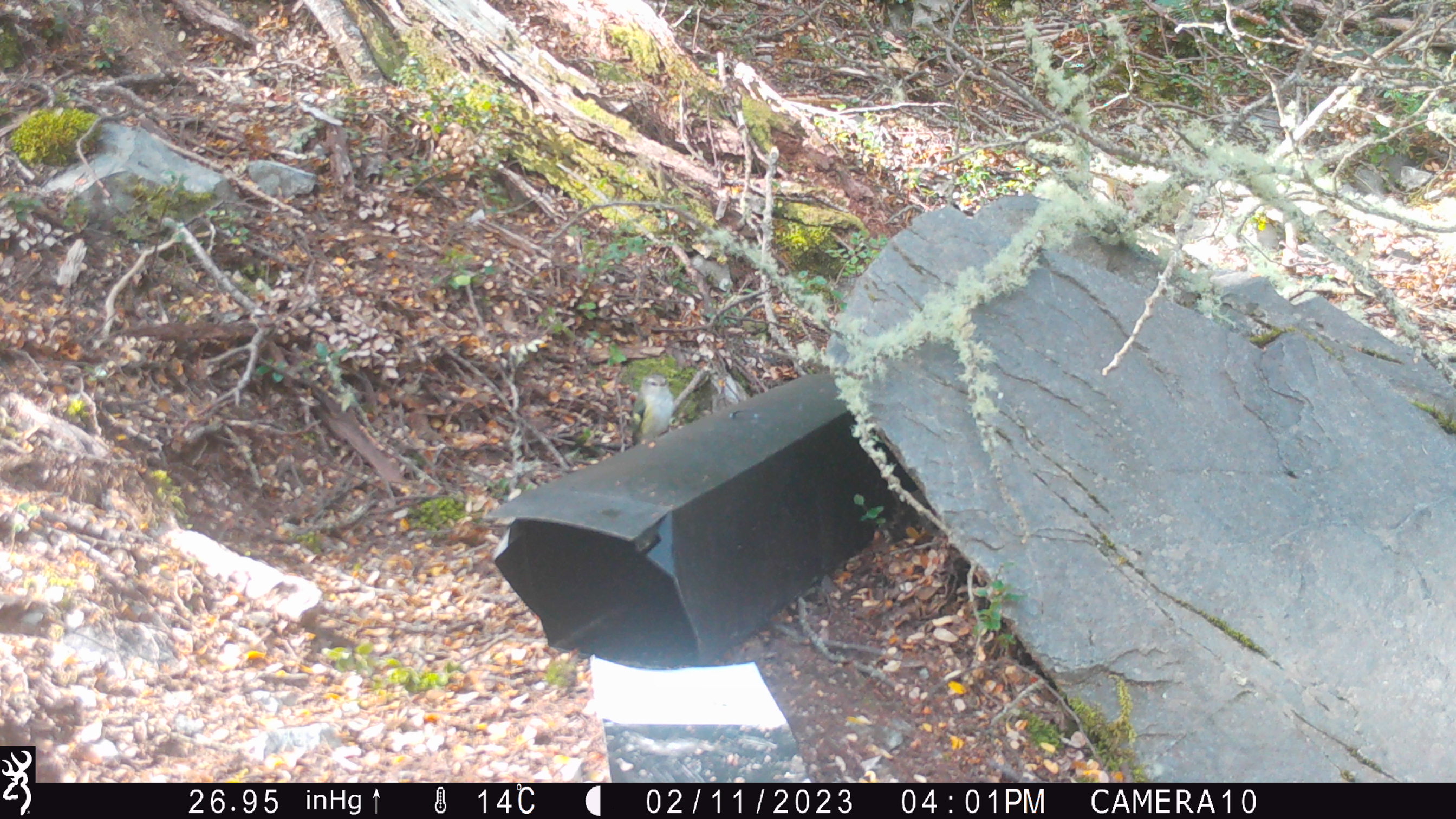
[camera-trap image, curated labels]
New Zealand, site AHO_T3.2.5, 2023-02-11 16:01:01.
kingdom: Animalia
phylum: Chordata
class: Aves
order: Passeriformes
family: Acanthisittidae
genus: Acanthisitta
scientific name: Acanthisitta chloris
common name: rifleman